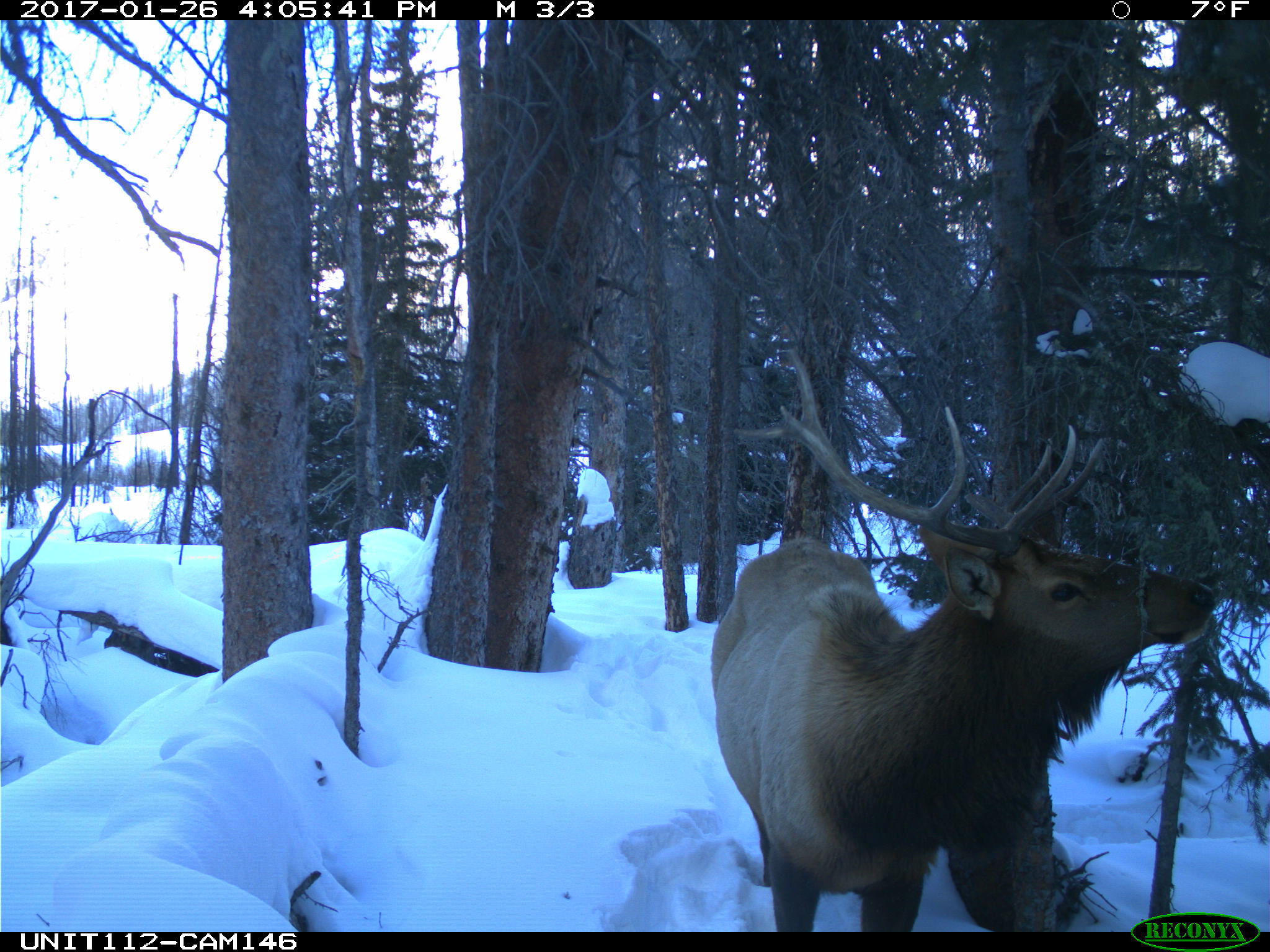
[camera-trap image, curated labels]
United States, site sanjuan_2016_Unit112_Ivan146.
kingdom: Animalia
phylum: Chordata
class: Mammalia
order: Artiodactyla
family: Cervidae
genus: Cervus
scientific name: Cervus elaphus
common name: red deer